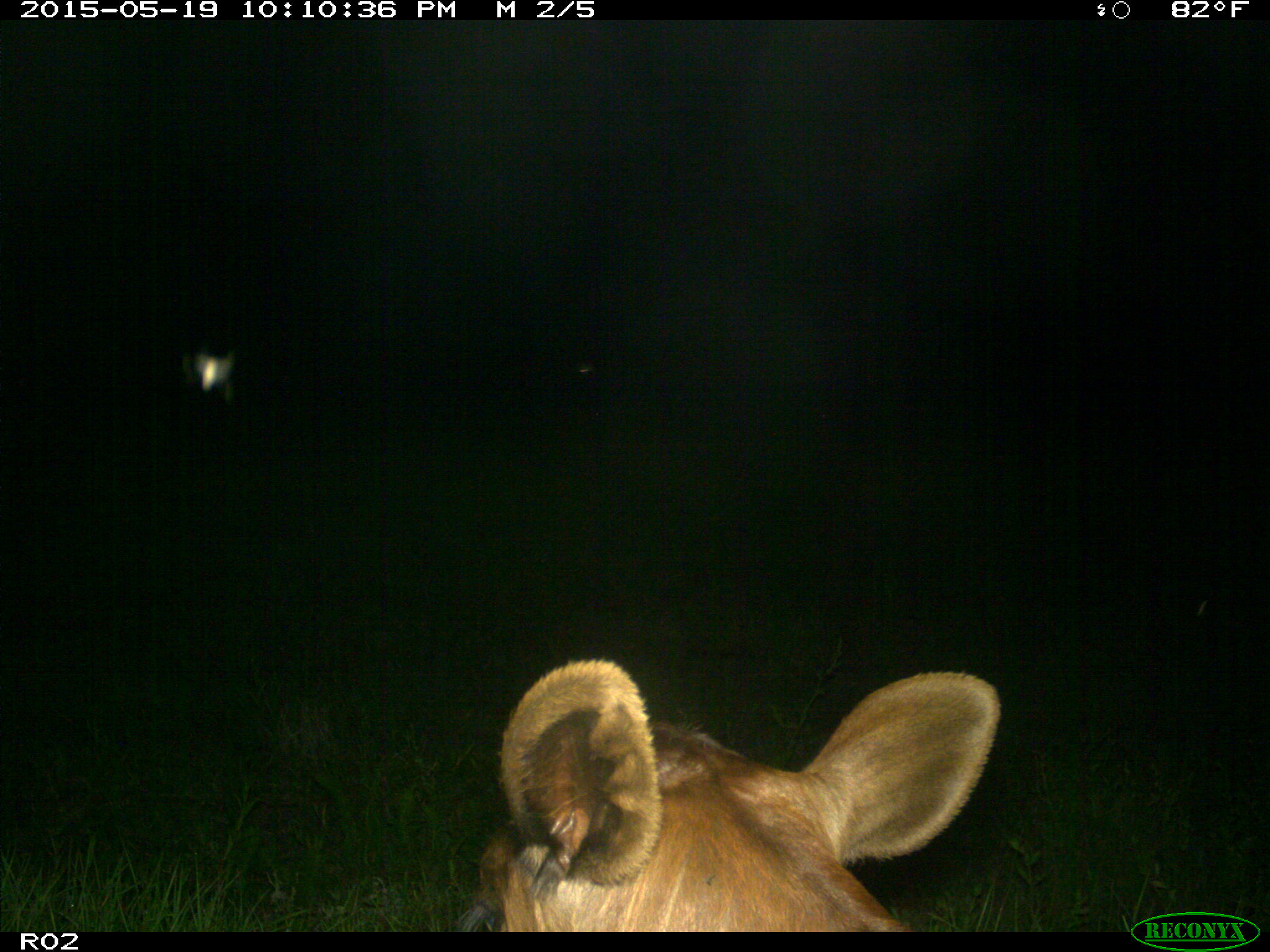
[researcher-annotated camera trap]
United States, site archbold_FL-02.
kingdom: Animalia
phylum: Chordata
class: Mammalia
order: Artiodactyla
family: Bovidae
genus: Bos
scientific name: Bos taurus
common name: domestic cow